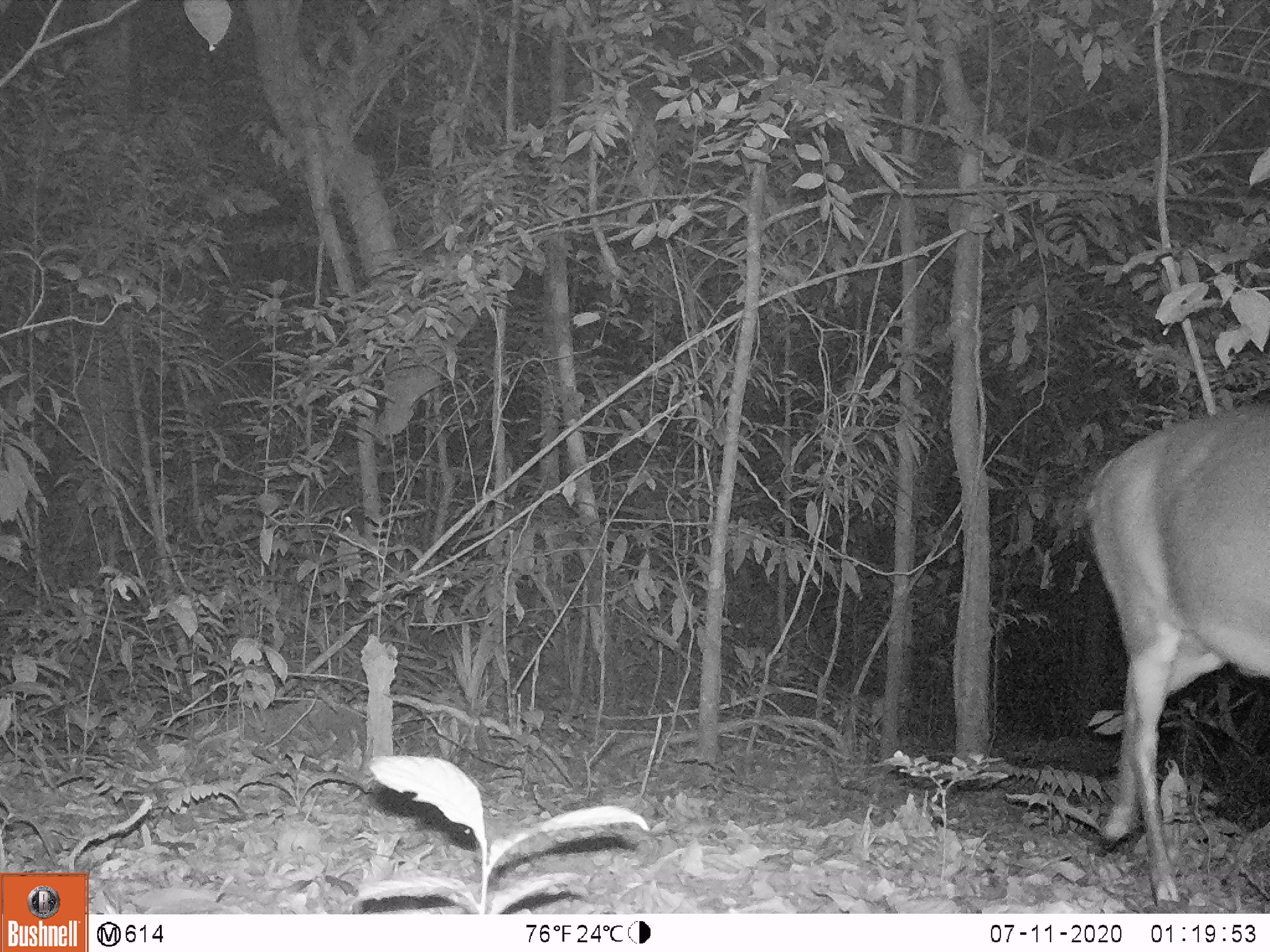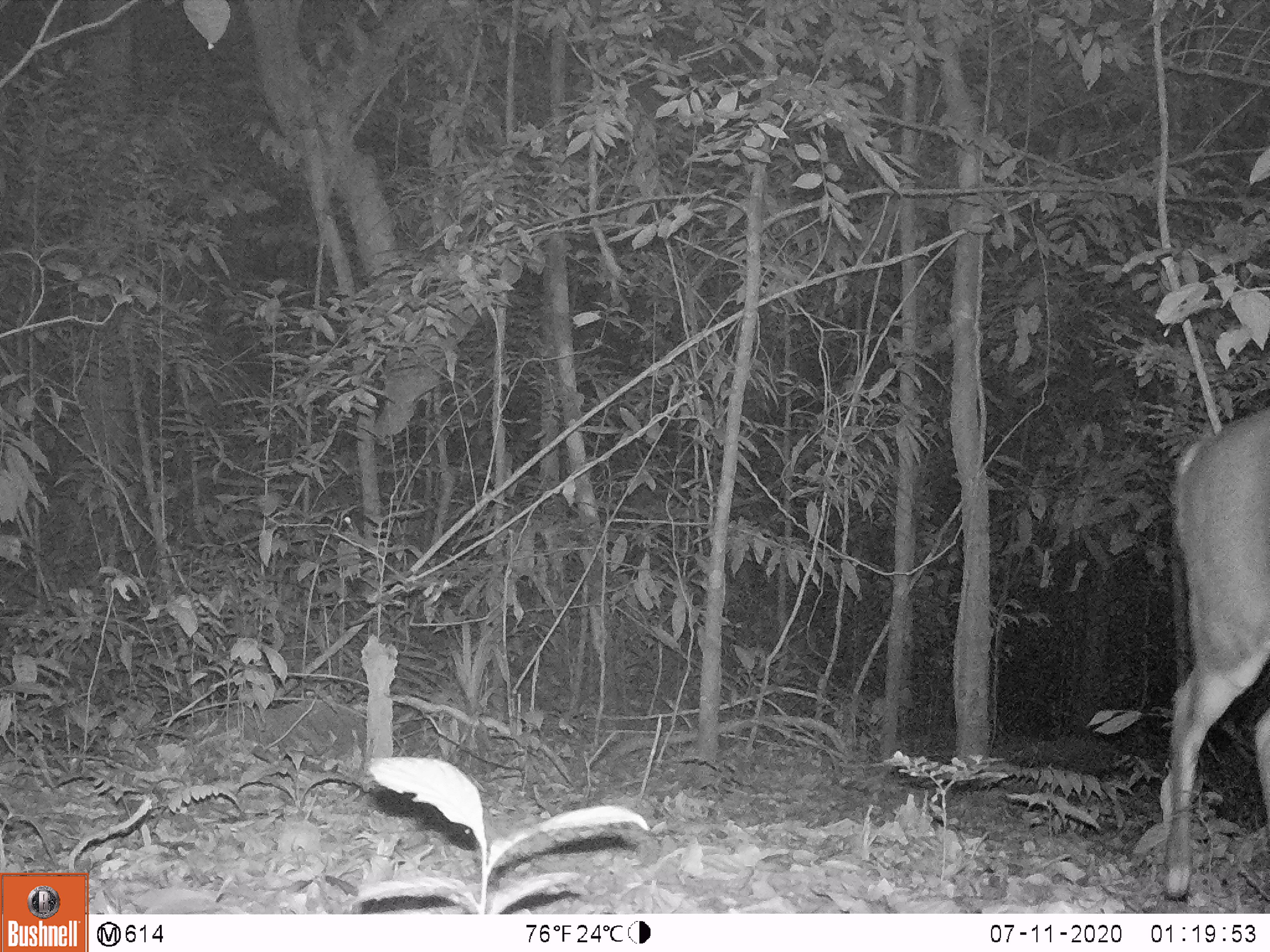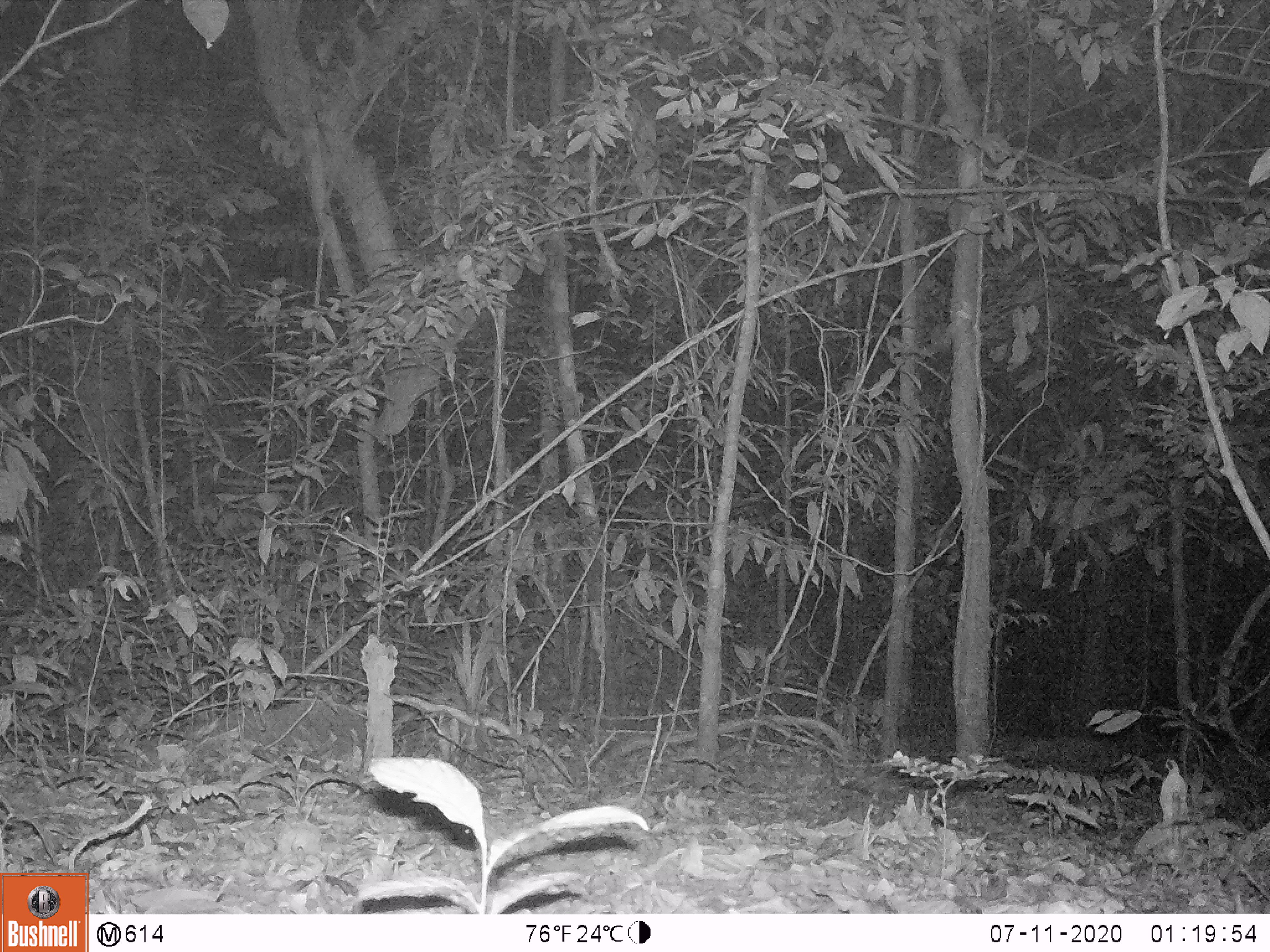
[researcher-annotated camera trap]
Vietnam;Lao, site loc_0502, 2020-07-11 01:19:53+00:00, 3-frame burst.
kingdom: Animalia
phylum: Chordata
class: Mammalia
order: Artiodactyla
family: Cervidae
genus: Rusa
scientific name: Rusa unicolor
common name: sambar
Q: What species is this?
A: Sambar (Rusa unicolor).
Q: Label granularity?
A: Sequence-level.